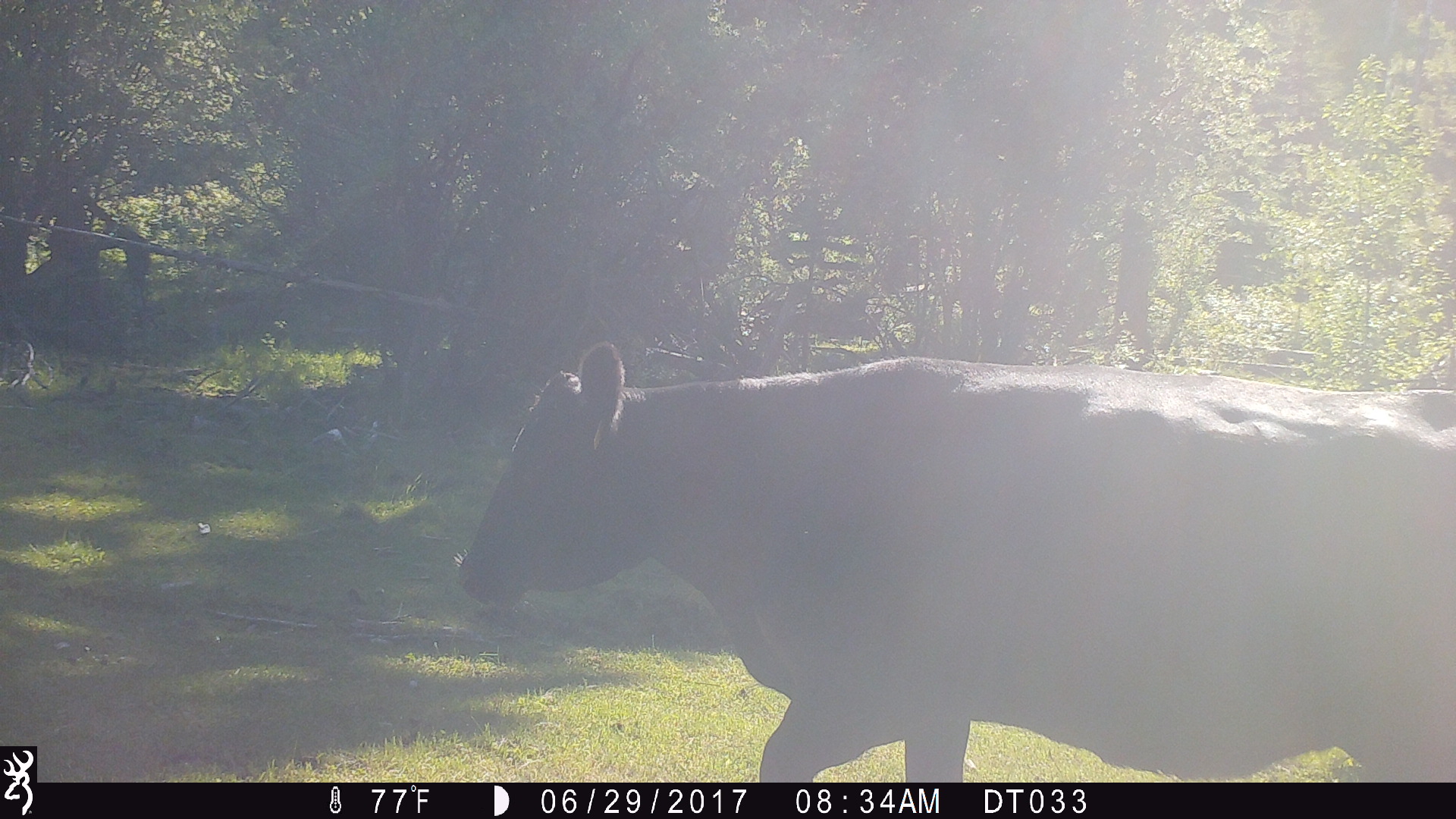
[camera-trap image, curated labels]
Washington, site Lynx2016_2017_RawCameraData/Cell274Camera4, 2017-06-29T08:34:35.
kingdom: Animalia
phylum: Chordata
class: Mammalia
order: Artiodactyla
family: Bovidae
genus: Bos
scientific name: Bos taurus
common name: domestic cattle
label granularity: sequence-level